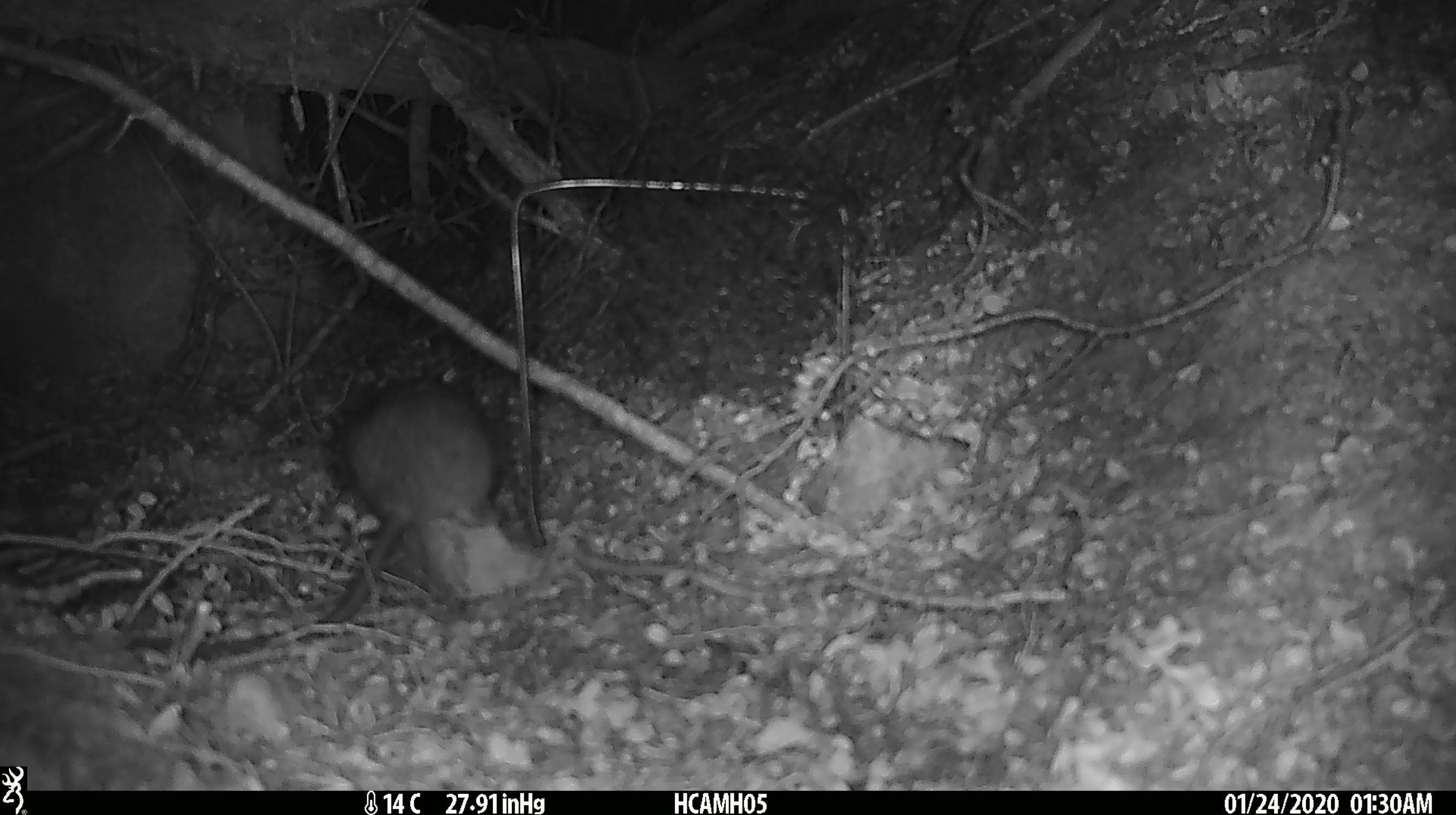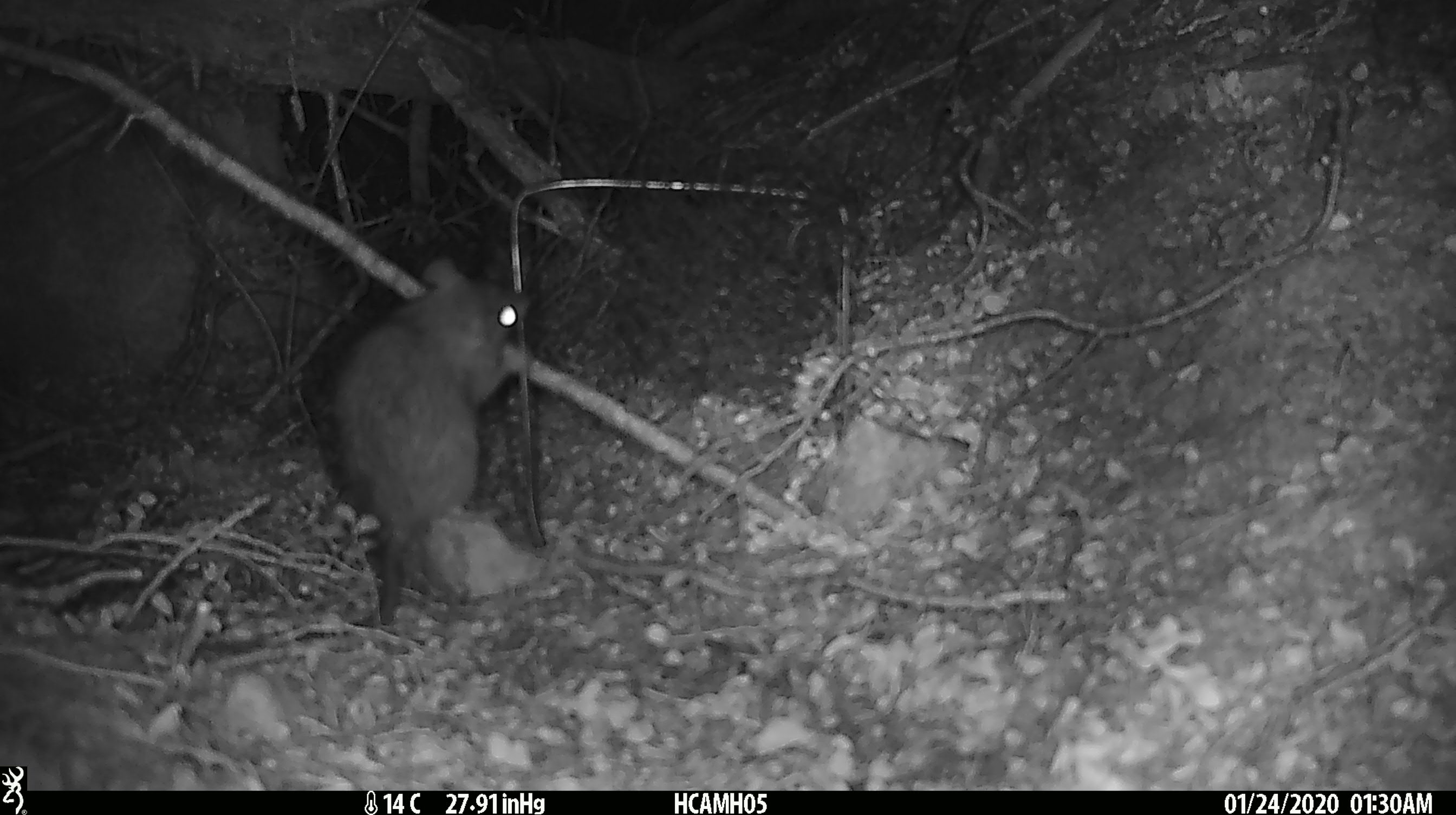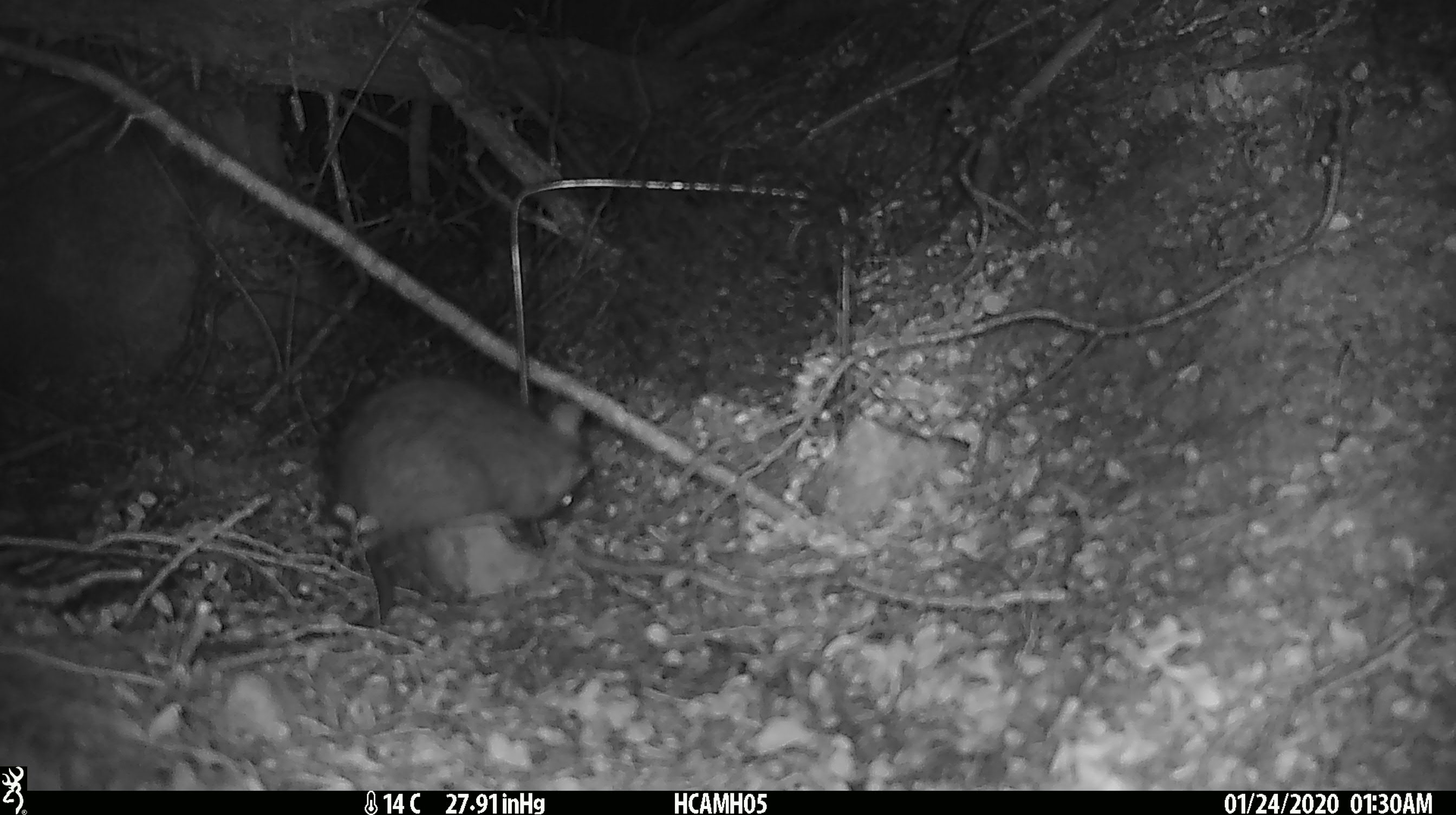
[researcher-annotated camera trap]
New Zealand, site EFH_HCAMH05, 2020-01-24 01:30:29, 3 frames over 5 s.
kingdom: Animalia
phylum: Chordata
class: Mammalia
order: Rodentia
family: Muridae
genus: Rattus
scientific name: Rattus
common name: rat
Rat (Rattus).